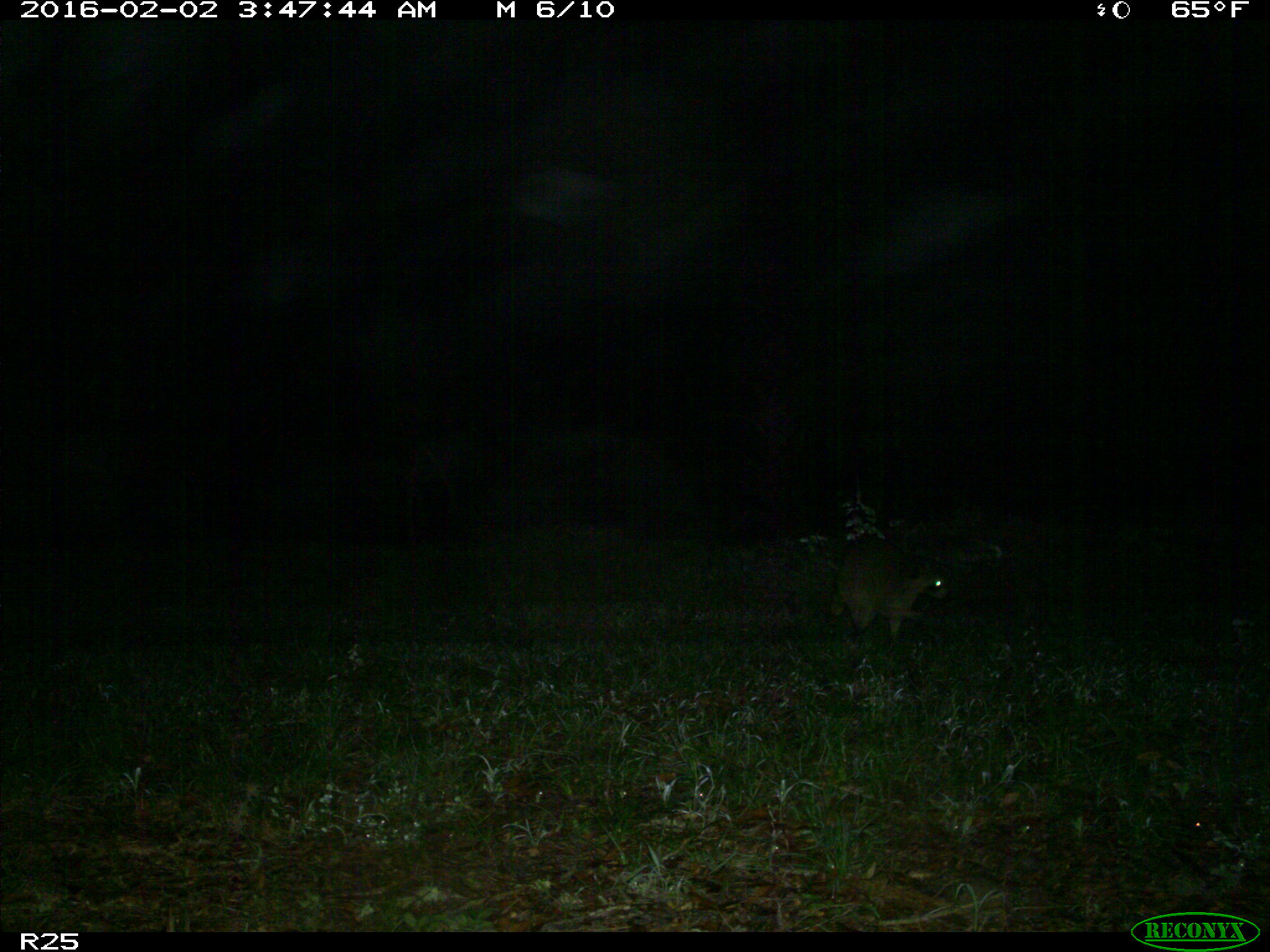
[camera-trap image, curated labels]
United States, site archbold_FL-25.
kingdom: Animalia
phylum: Chordata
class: Mammalia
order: Carnivora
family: Procyonidae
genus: Procyon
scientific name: Procyon lotor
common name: common raccoon